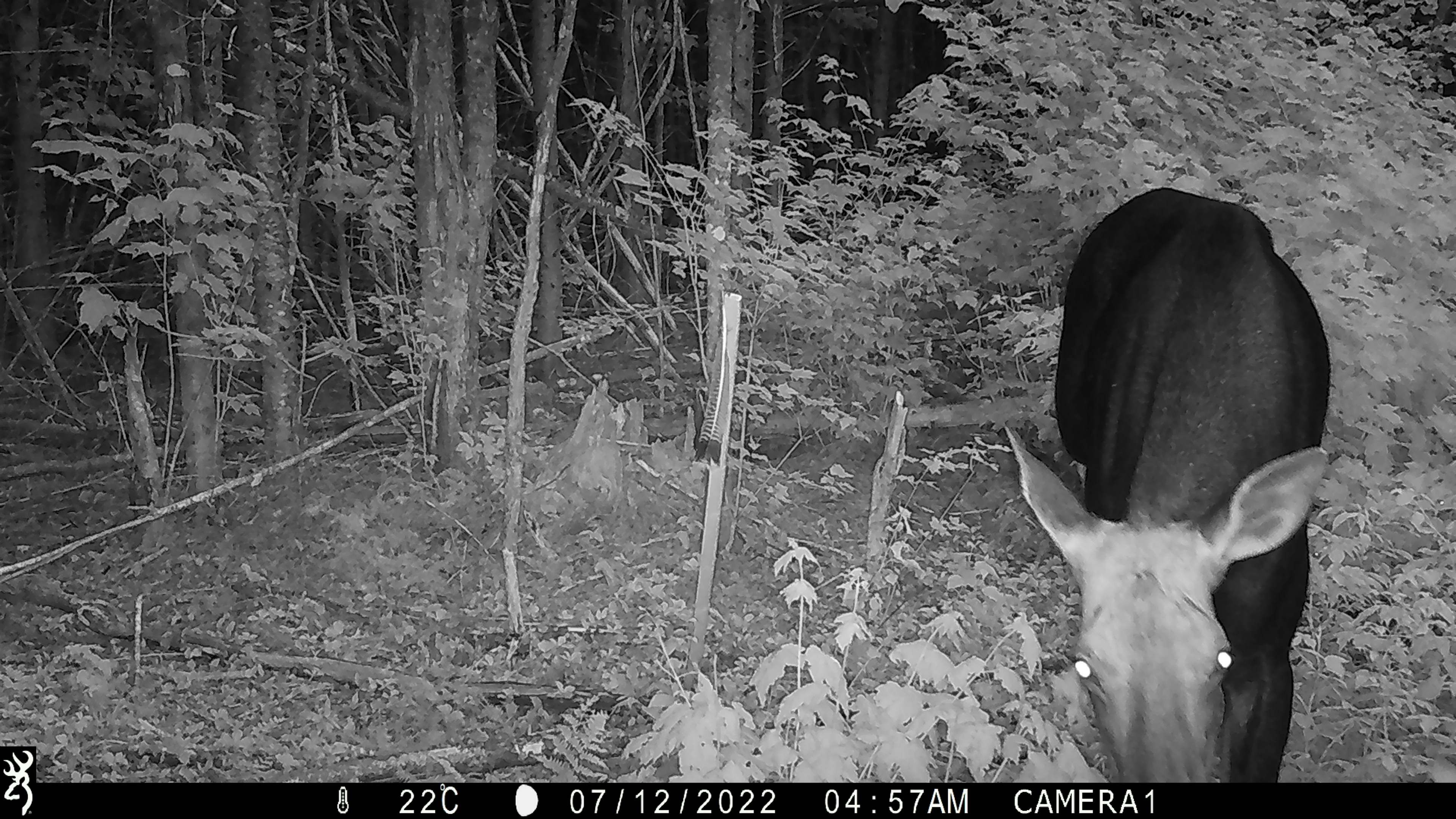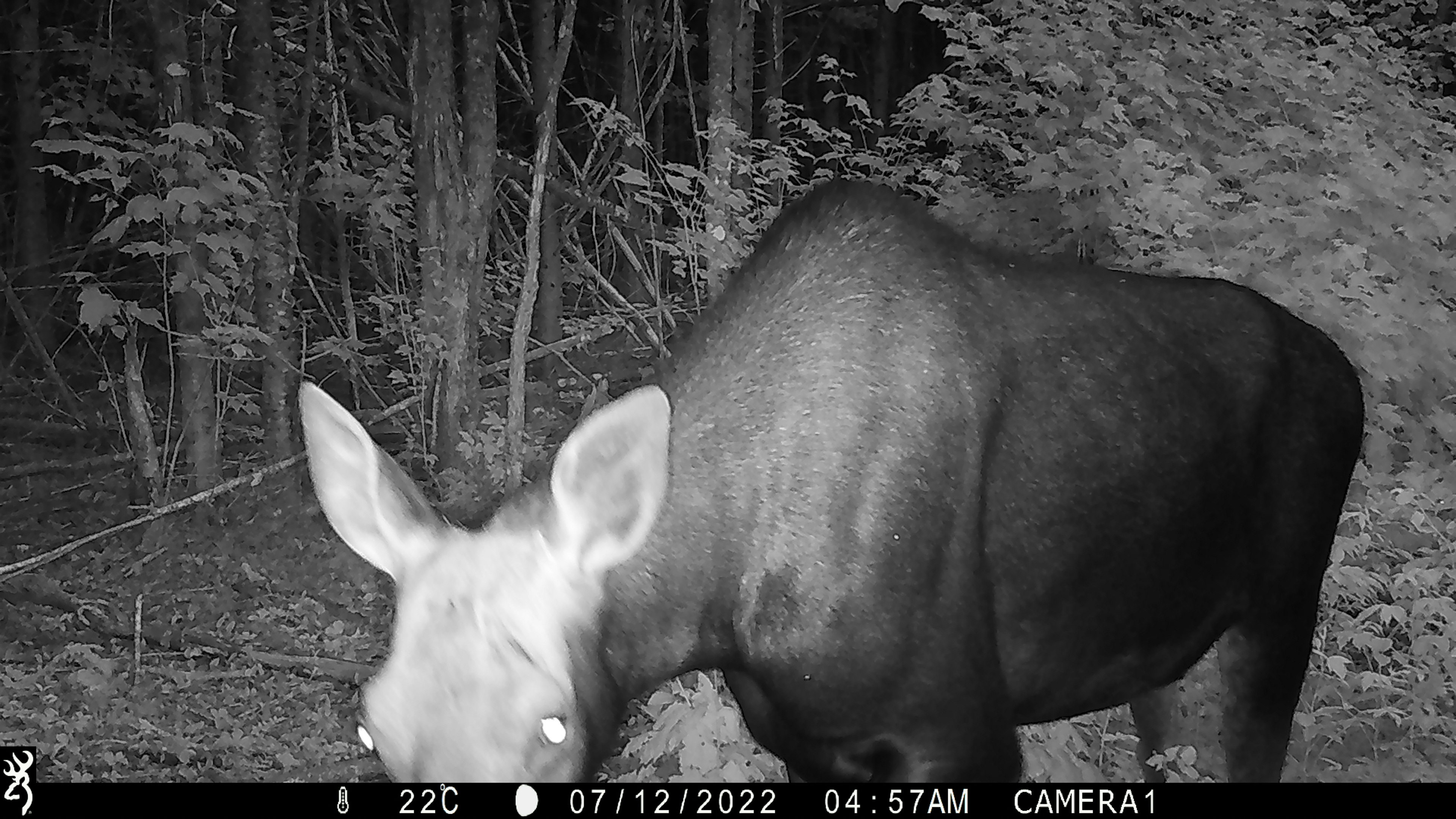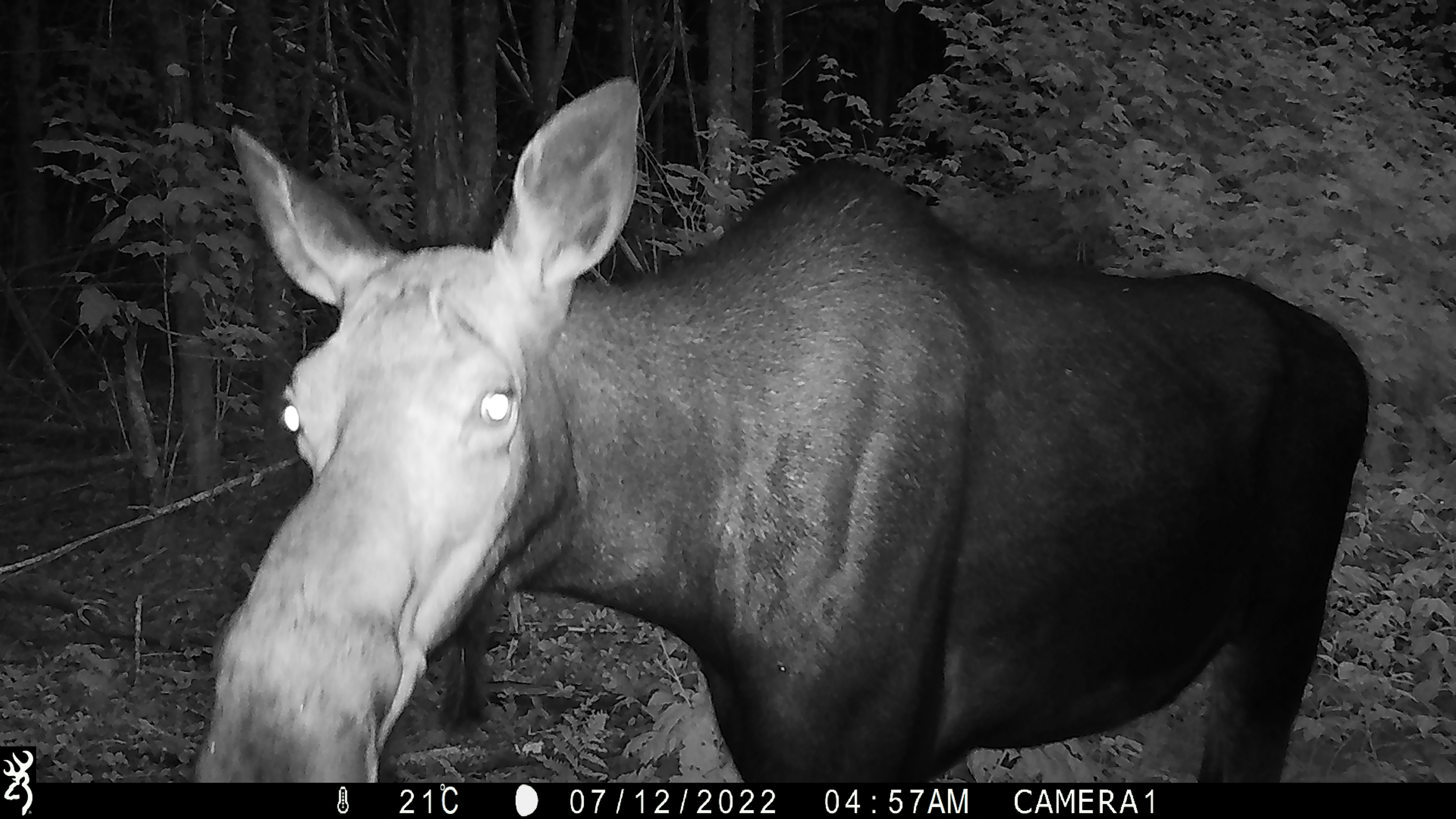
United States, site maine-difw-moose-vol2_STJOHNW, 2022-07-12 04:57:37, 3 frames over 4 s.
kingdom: Animalia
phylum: Chordata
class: Mammalia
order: Artiodactyla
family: Cervidae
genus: Alces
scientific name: Alces alces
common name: moose